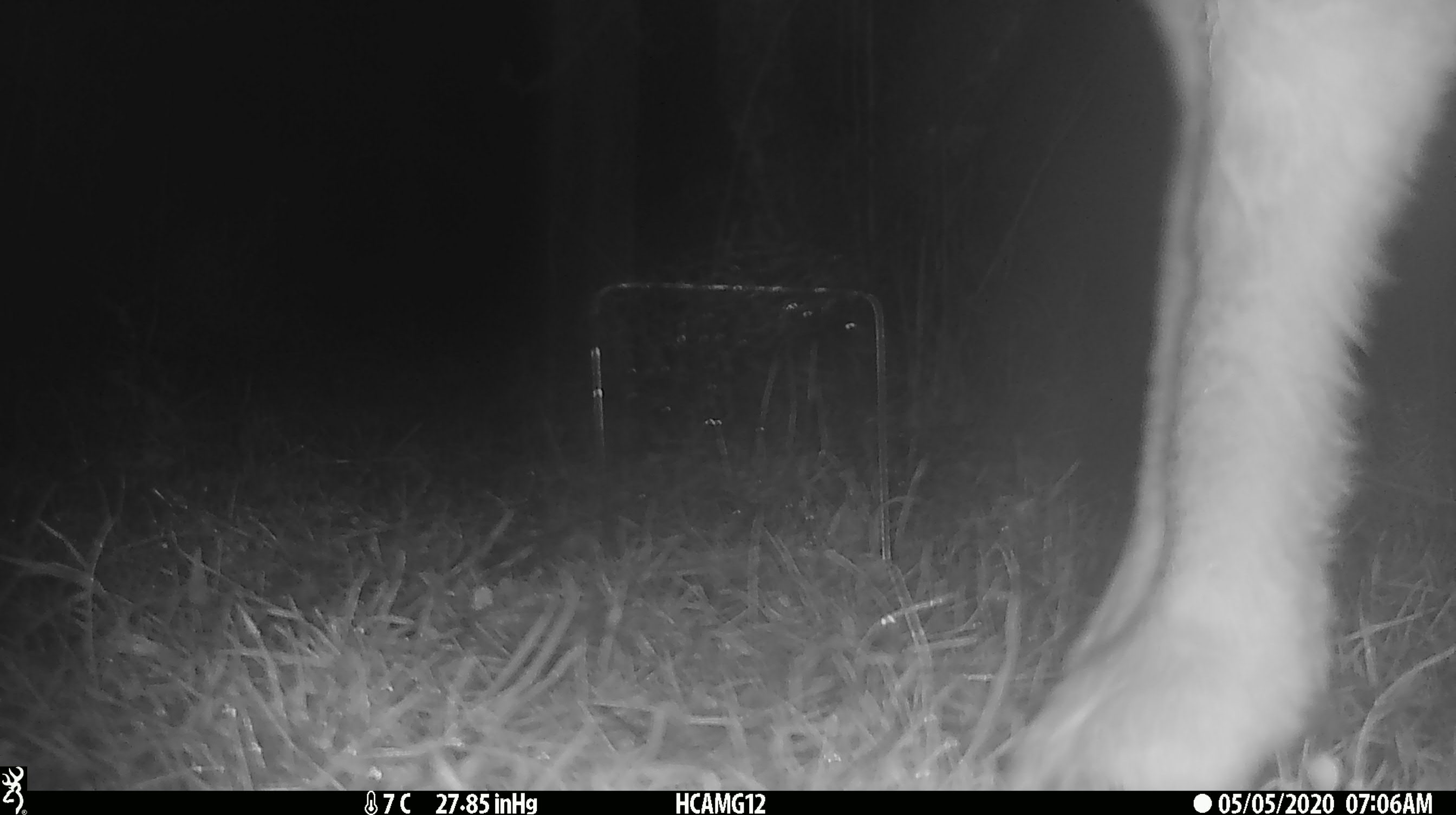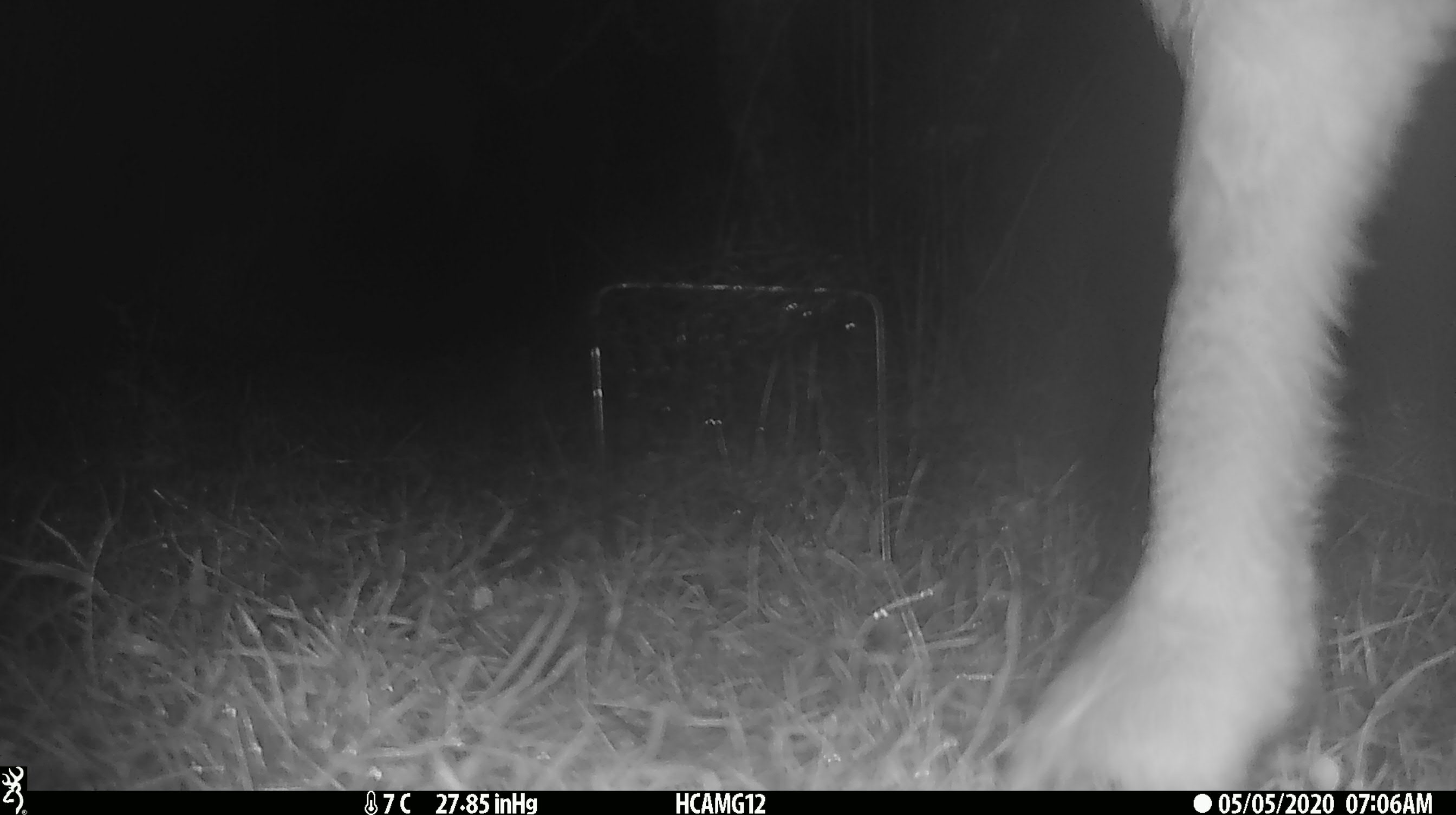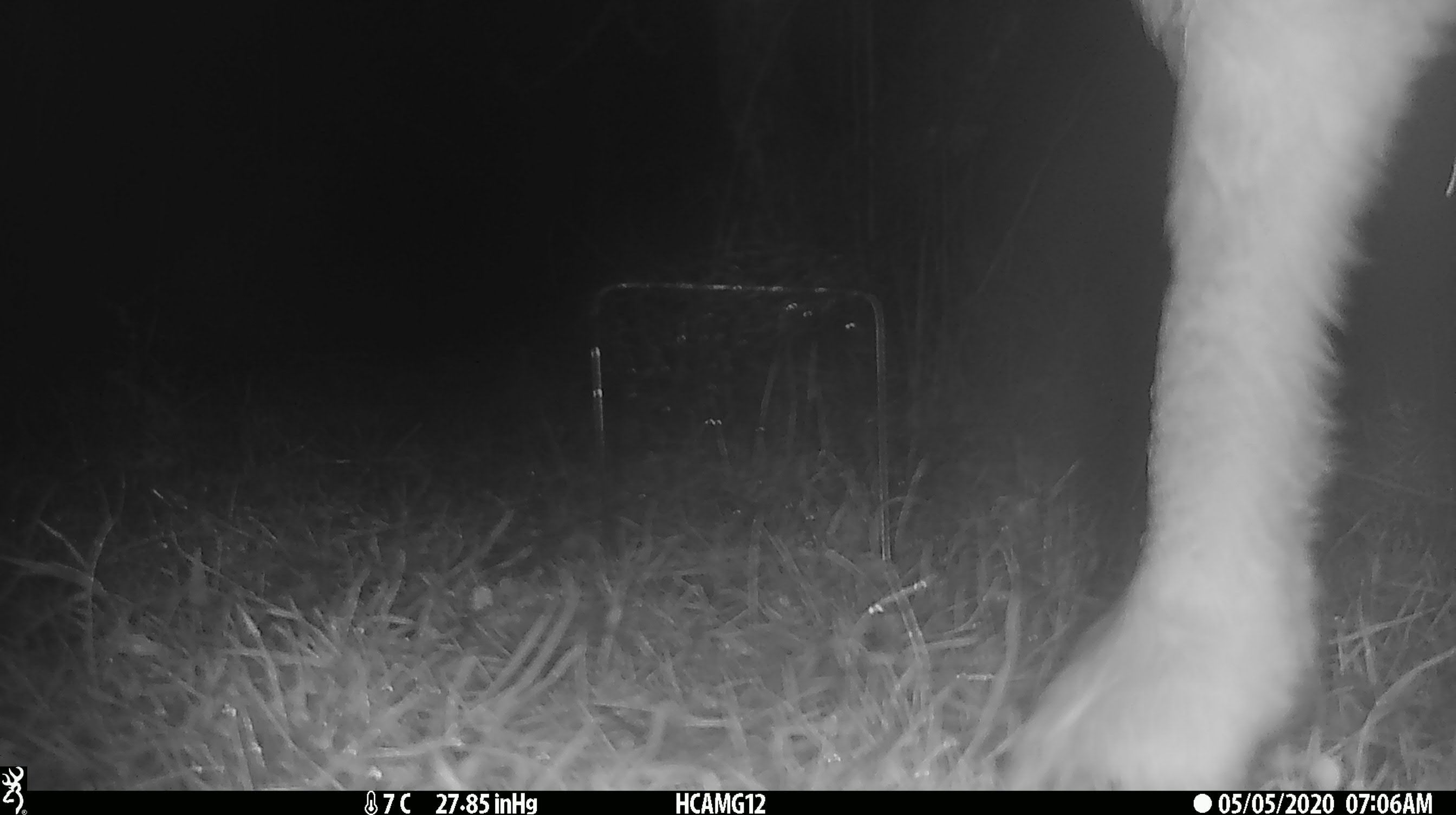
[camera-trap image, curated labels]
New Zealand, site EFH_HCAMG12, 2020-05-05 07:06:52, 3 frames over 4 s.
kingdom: Animalia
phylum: Chordata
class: Mammalia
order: Artiodactyla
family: Bovidae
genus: Ovis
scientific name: Ovis aries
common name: domestic sheep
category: sheep